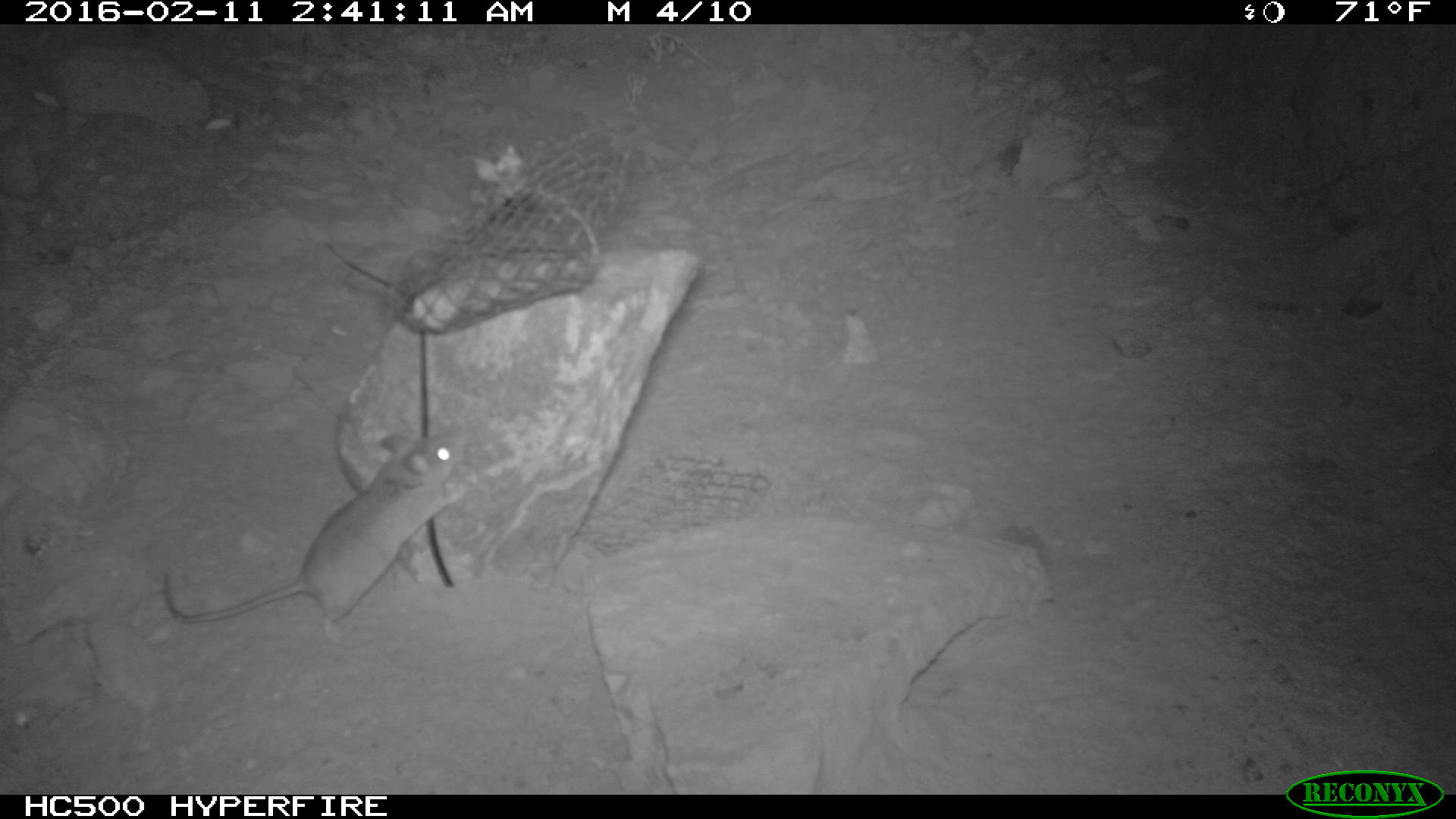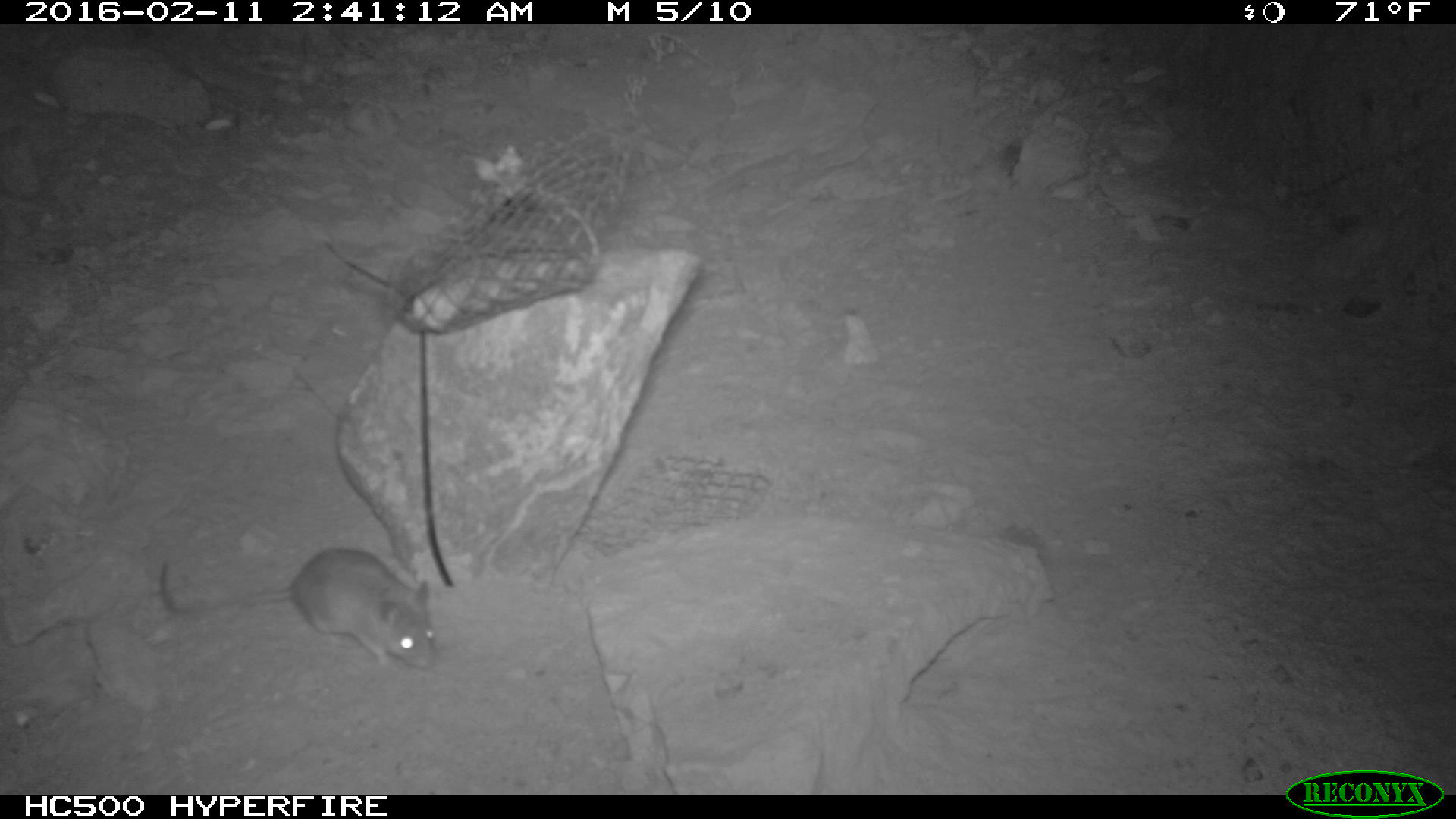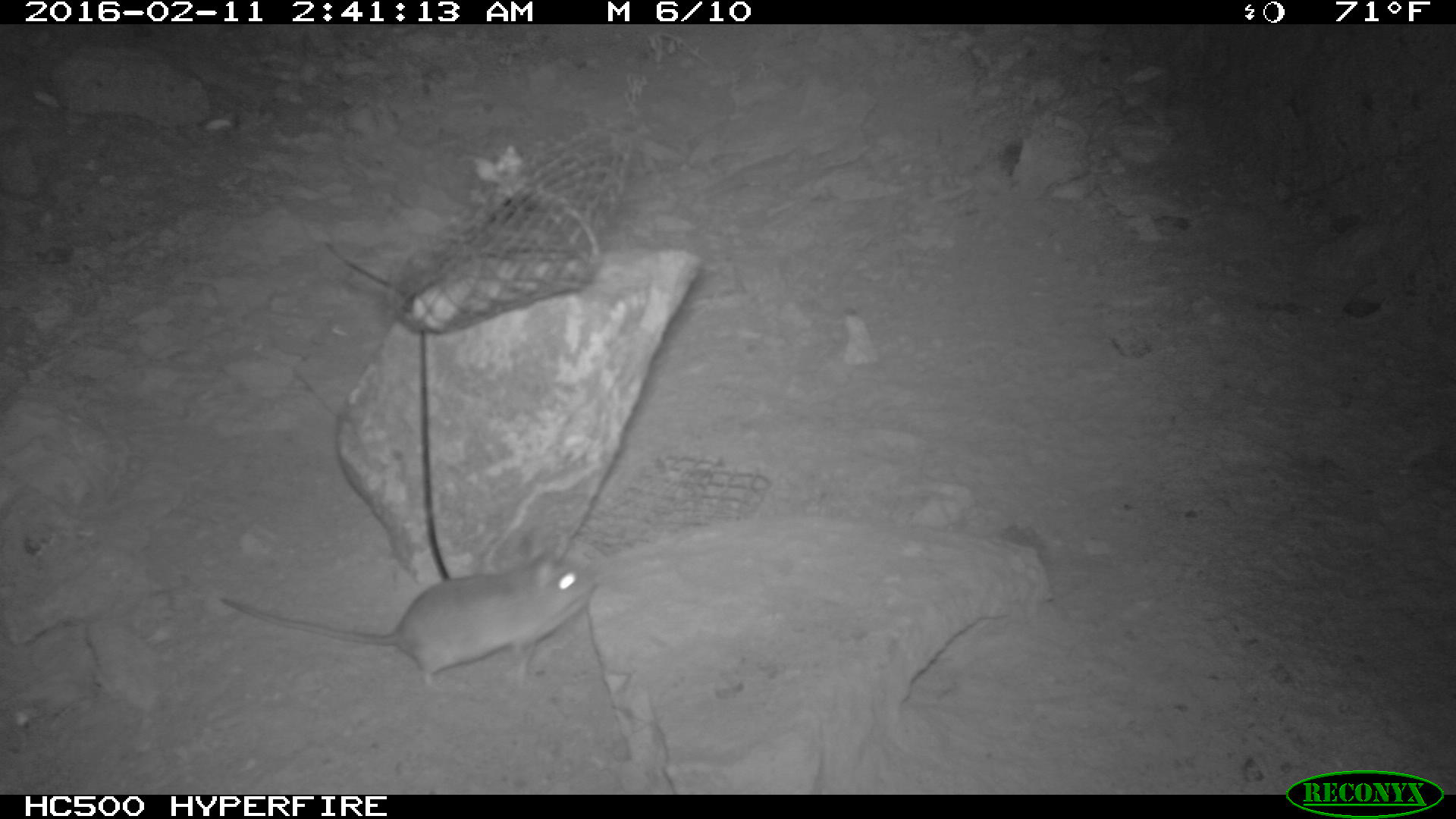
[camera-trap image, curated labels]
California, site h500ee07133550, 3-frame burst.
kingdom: Animalia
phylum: Chordata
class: Mammalia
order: Rodentia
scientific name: Rodentia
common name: rodent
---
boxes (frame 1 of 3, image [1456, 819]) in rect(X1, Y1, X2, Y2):
rodent: rect(155, 422, 466, 651)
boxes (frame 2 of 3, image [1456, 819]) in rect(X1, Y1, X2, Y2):
rodent: rect(159, 548, 441, 673)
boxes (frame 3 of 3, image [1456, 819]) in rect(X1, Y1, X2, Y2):
rodent: rect(218, 505, 598, 698)